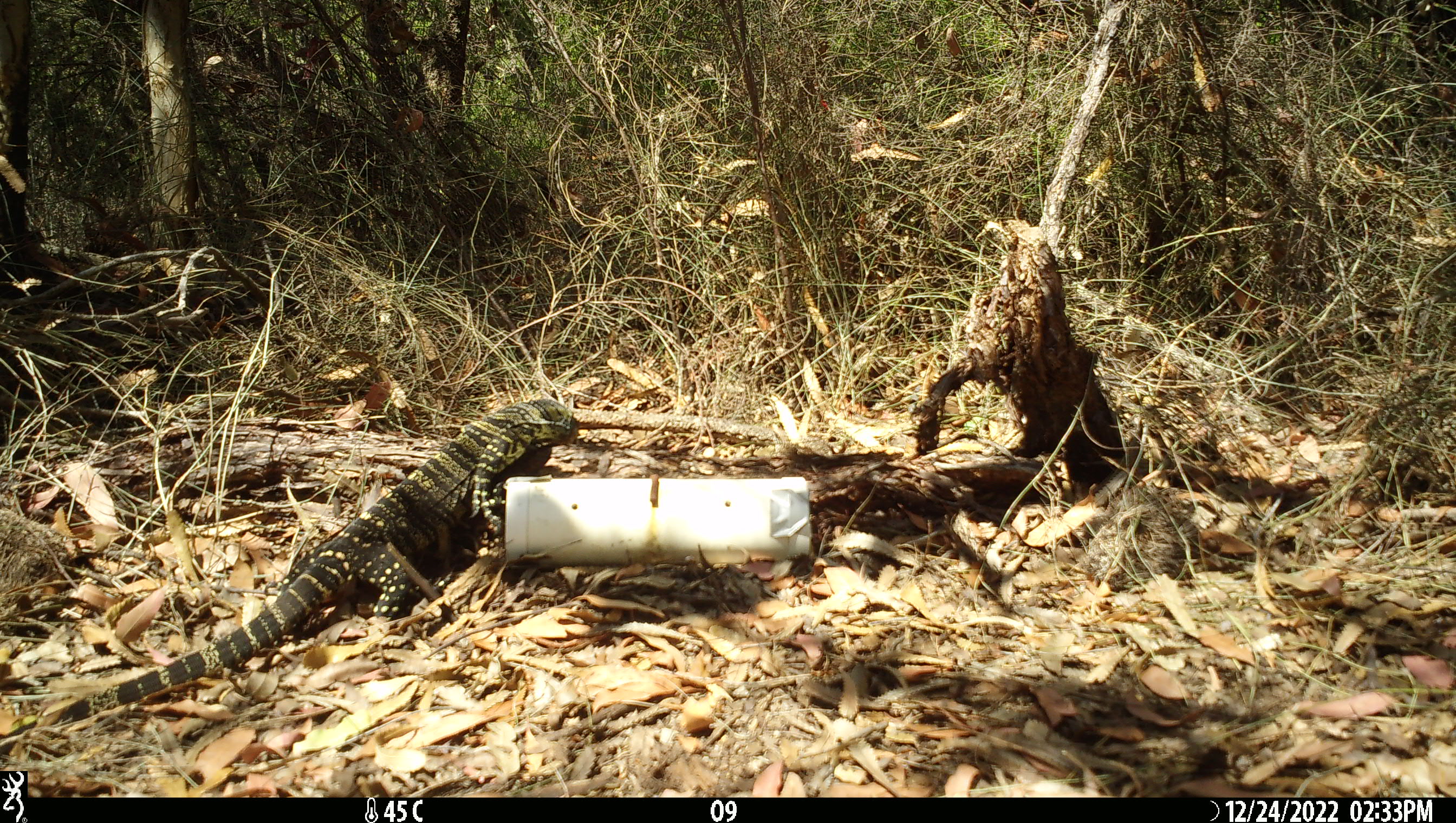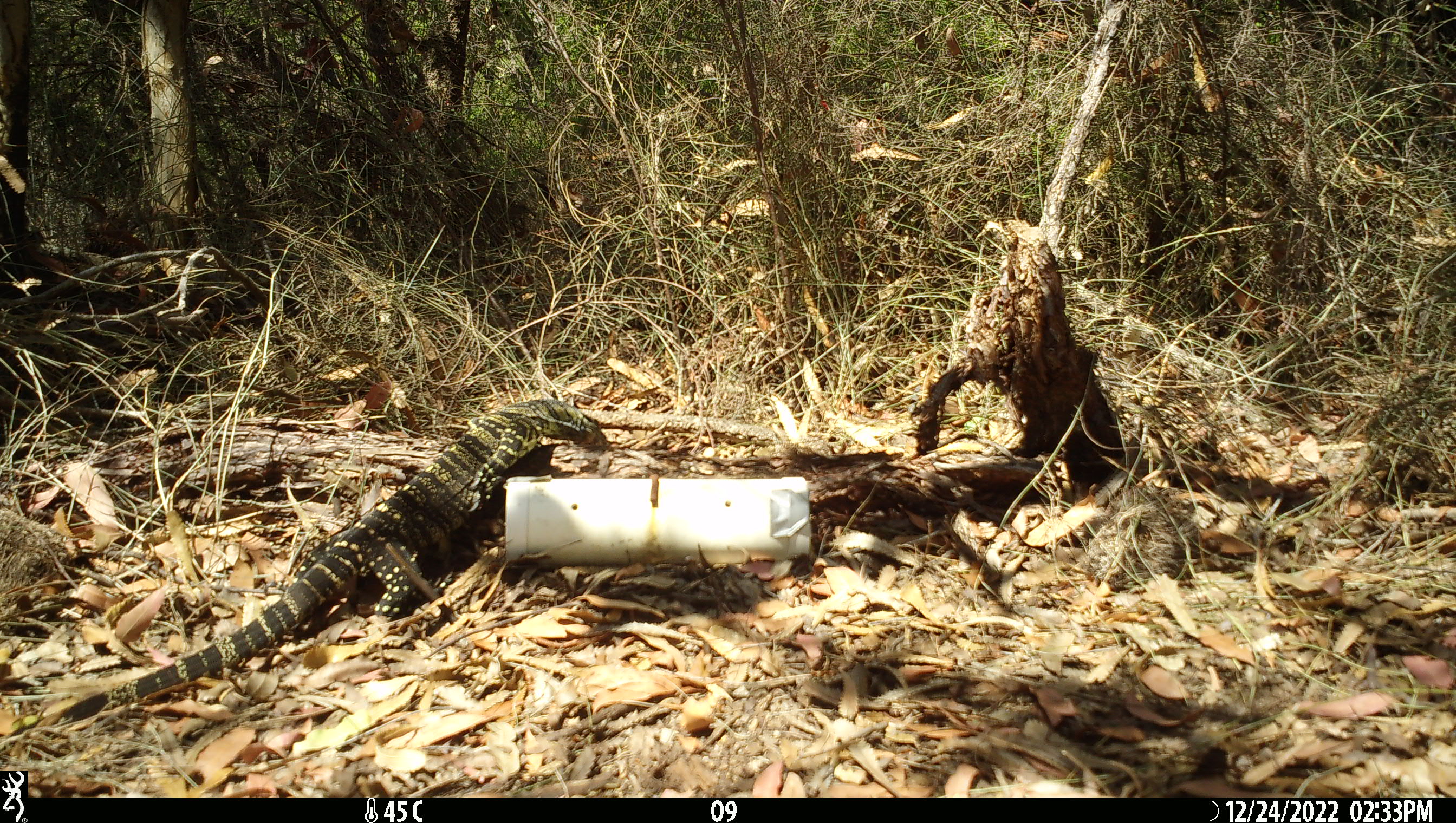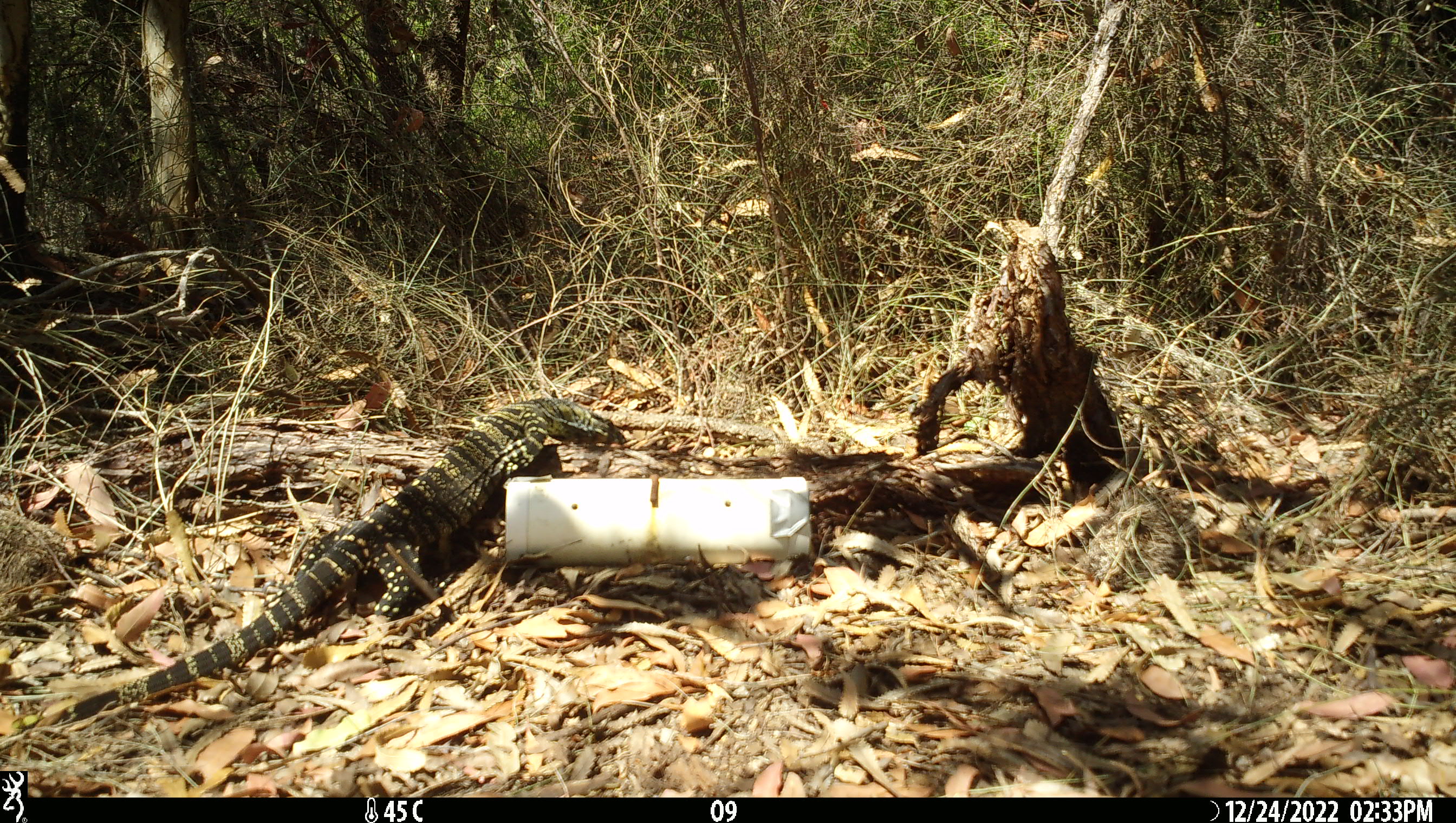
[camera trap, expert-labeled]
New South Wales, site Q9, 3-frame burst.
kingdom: Animalia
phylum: Chordata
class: Reptilia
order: Squamata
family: Varanidae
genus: Varanus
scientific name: Varanus varius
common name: lace monitor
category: goanna